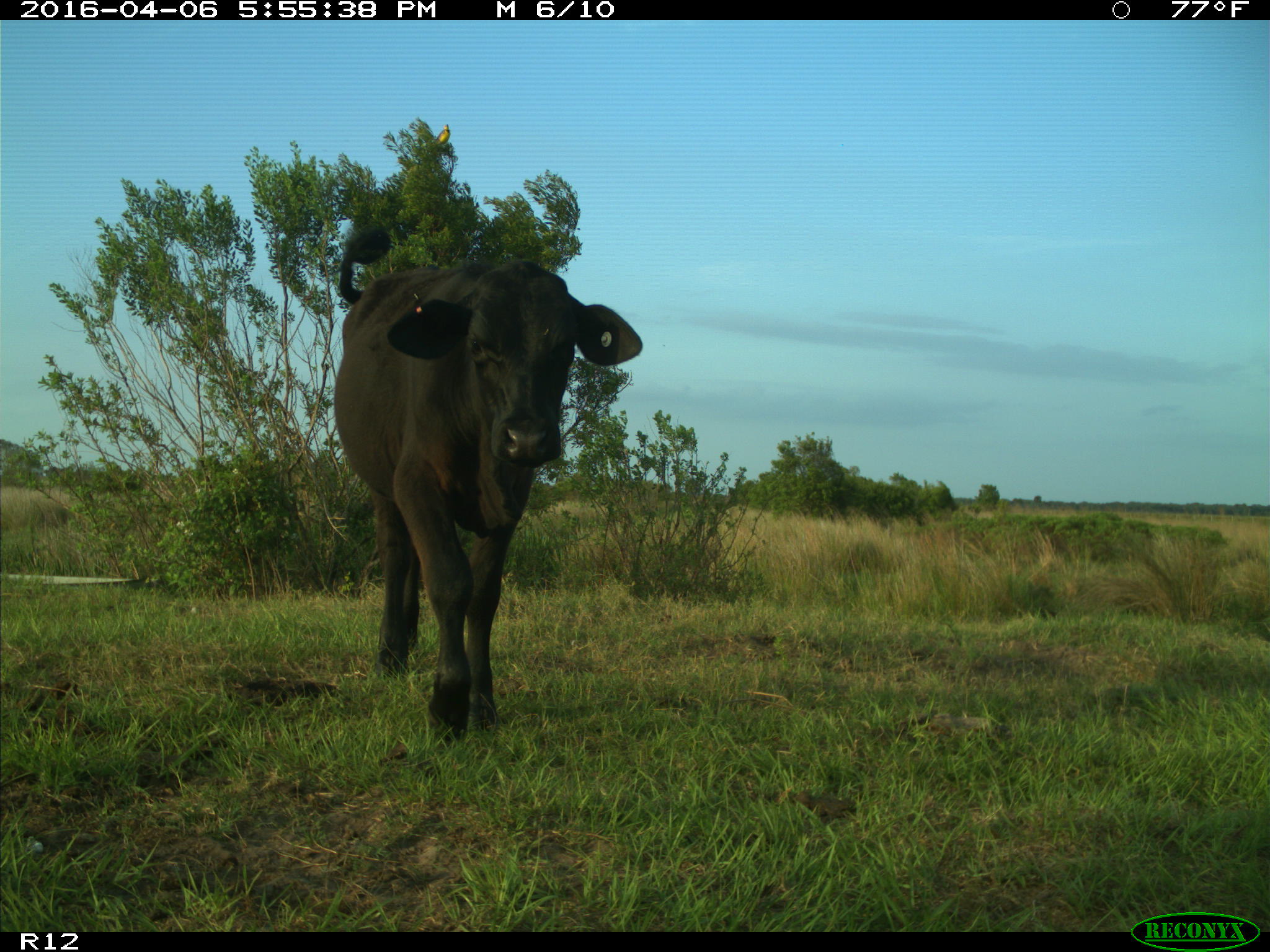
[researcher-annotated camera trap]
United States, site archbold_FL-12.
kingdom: Animalia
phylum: Chordata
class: Mammalia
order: Artiodactyla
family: Bovidae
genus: Bos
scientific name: Bos taurus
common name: domestic cow